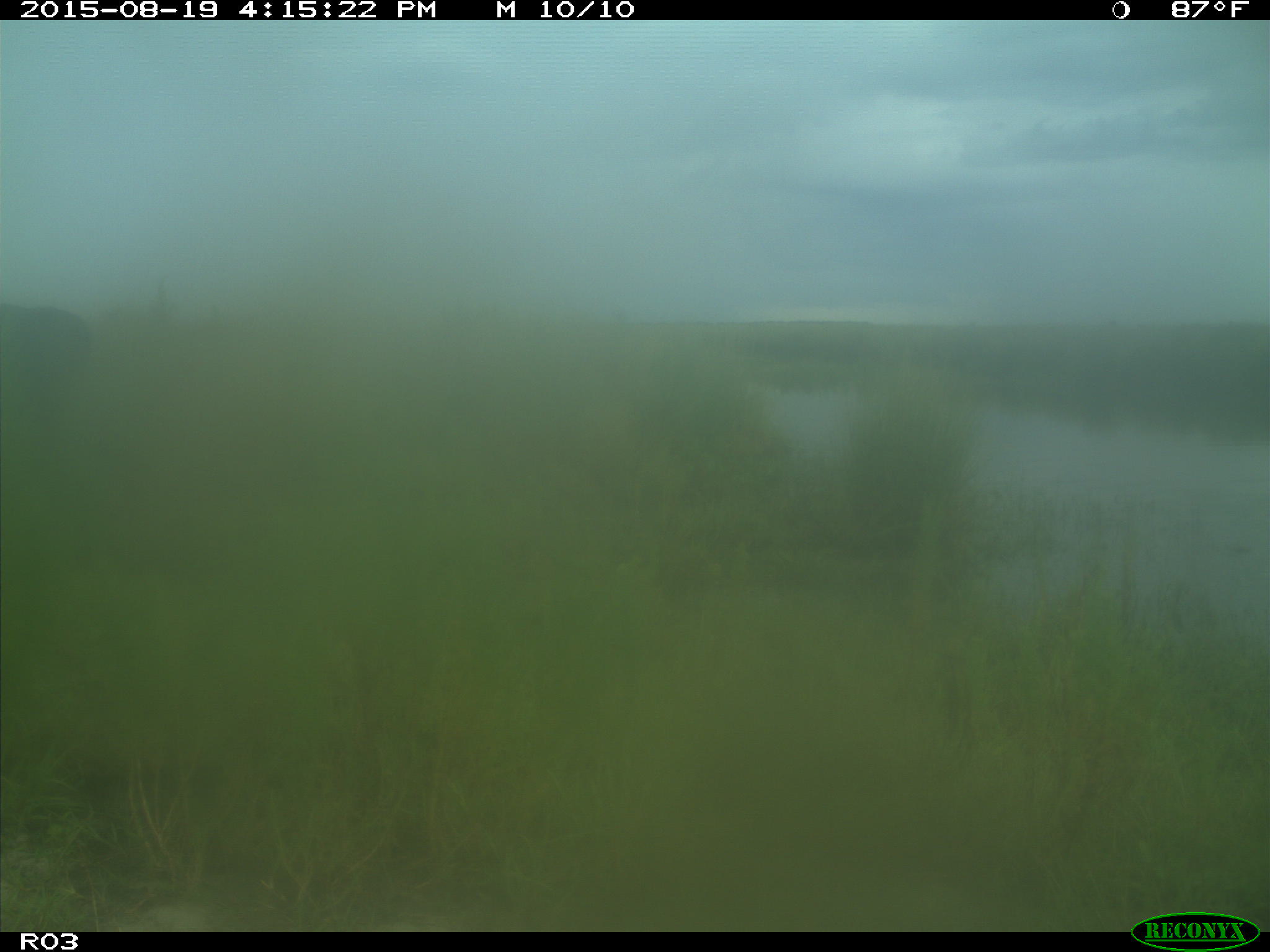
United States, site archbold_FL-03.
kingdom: Animalia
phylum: Chordata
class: Mammalia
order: Artiodactyla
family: Bovidae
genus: Bos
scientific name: Bos taurus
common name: domestic cow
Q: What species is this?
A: Bos taurus (domestic cow).